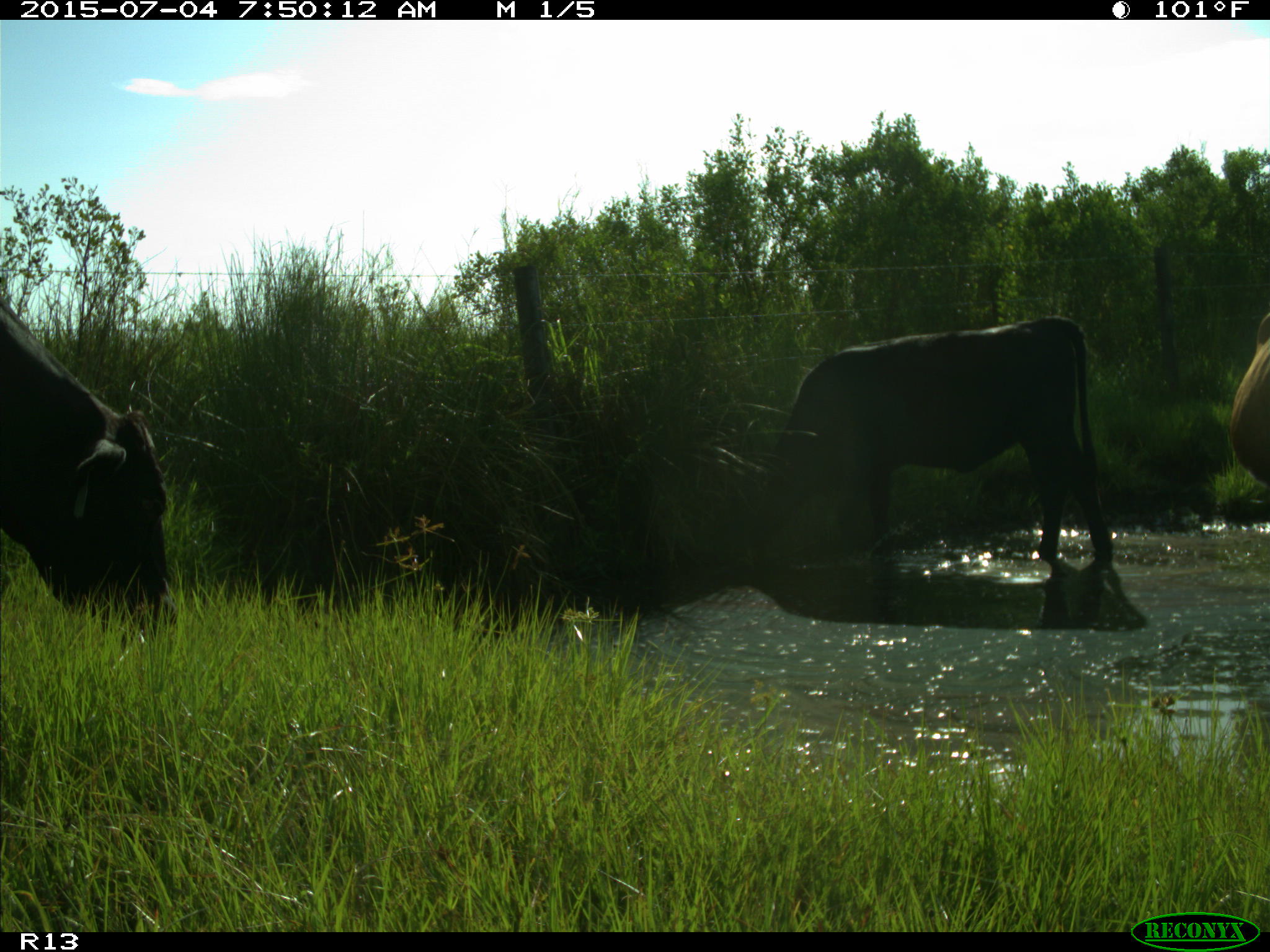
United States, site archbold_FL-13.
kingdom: Animalia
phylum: Chordata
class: Mammalia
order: Artiodactyla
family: Bovidae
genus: Bos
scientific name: Bos taurus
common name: domestic cow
Bos taurus (domestic cow).